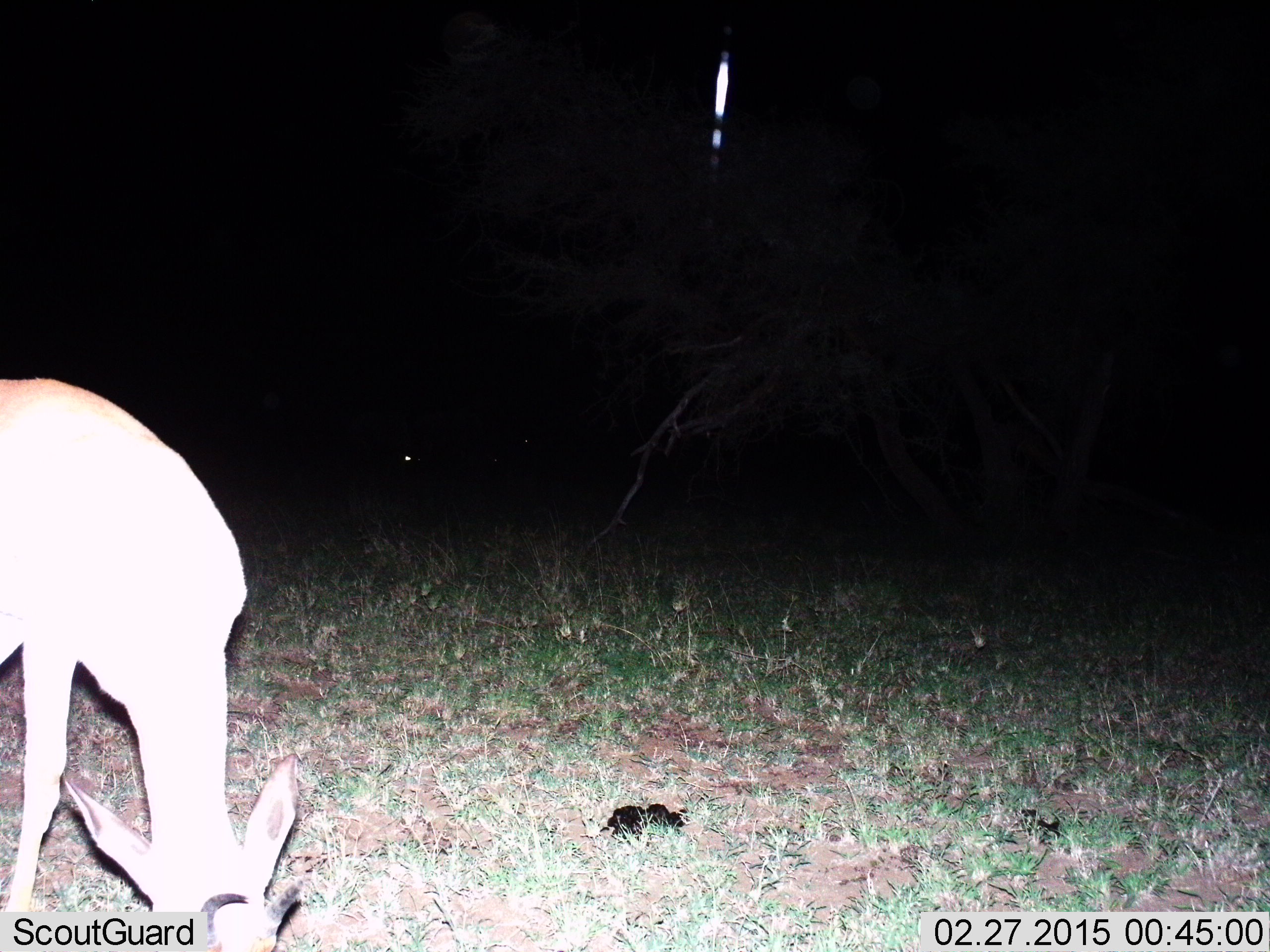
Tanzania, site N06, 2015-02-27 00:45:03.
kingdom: Animalia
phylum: Chordata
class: Mammalia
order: Artiodactyla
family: Bovidae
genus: Aepyceros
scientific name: Aepyceros melampus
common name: impala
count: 1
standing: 0%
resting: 0%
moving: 0%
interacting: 0%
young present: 0%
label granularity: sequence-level